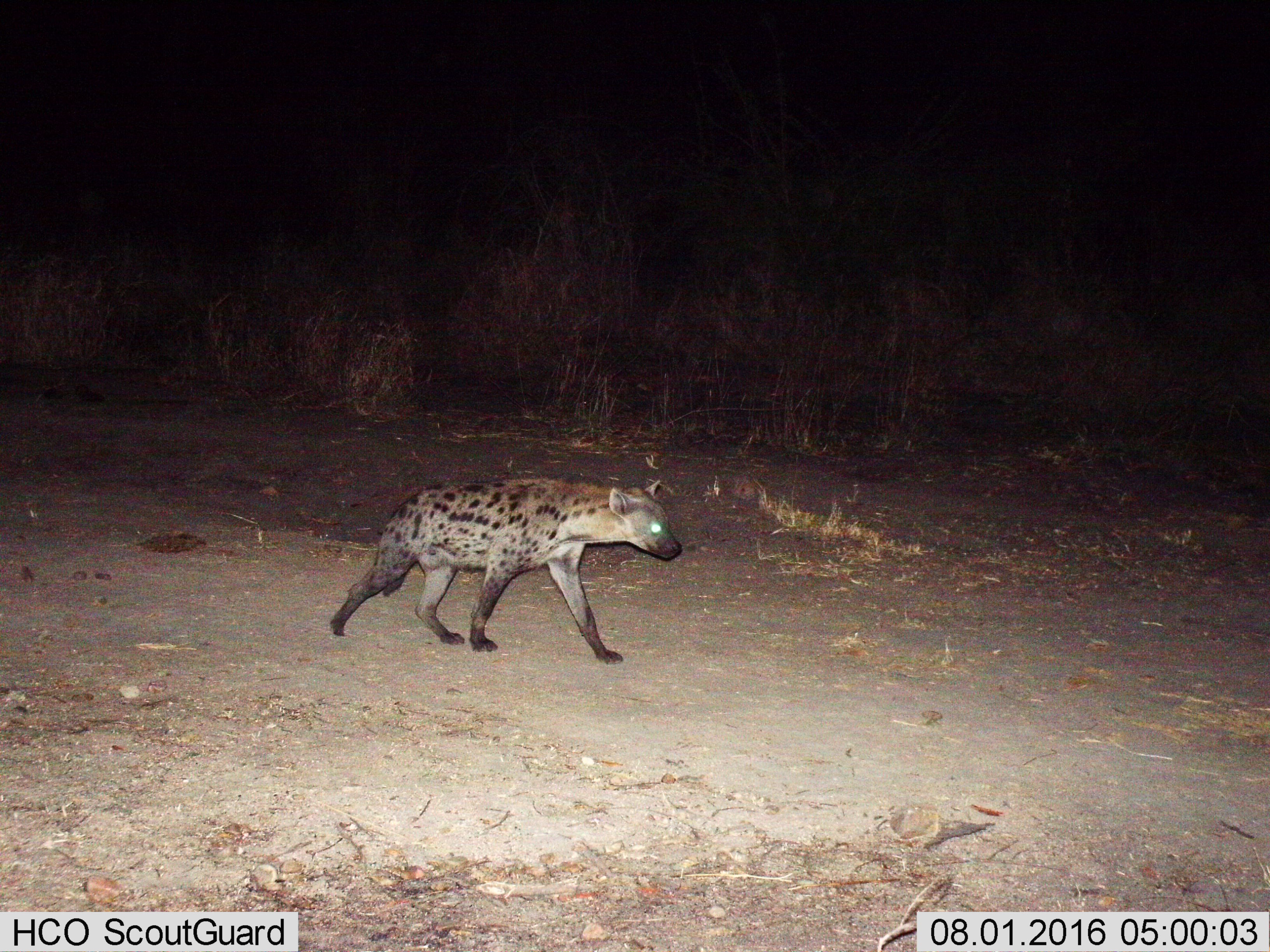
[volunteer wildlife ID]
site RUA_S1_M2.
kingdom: Animalia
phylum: Chordata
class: Mammalia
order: Carnivora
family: Hyaenidae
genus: Crocuta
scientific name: Crocuta crocuta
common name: spotted hyena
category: hyenaspotted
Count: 1.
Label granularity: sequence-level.